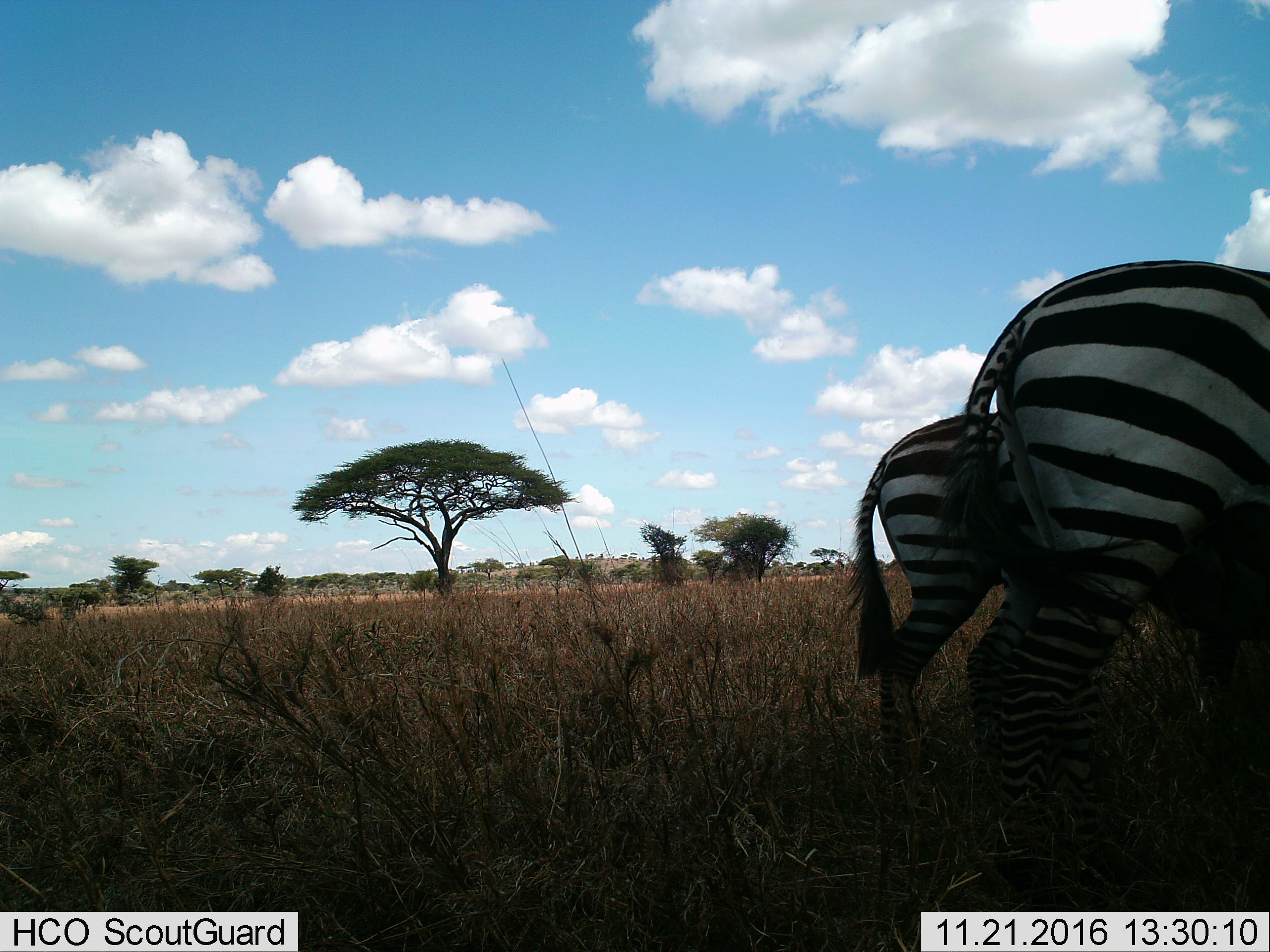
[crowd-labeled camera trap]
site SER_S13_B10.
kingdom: Animalia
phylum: Chordata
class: Mammalia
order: Perissodactyla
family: Equidae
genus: Equus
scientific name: Equus quagga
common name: plains zebra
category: zebraplains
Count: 2.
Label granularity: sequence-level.